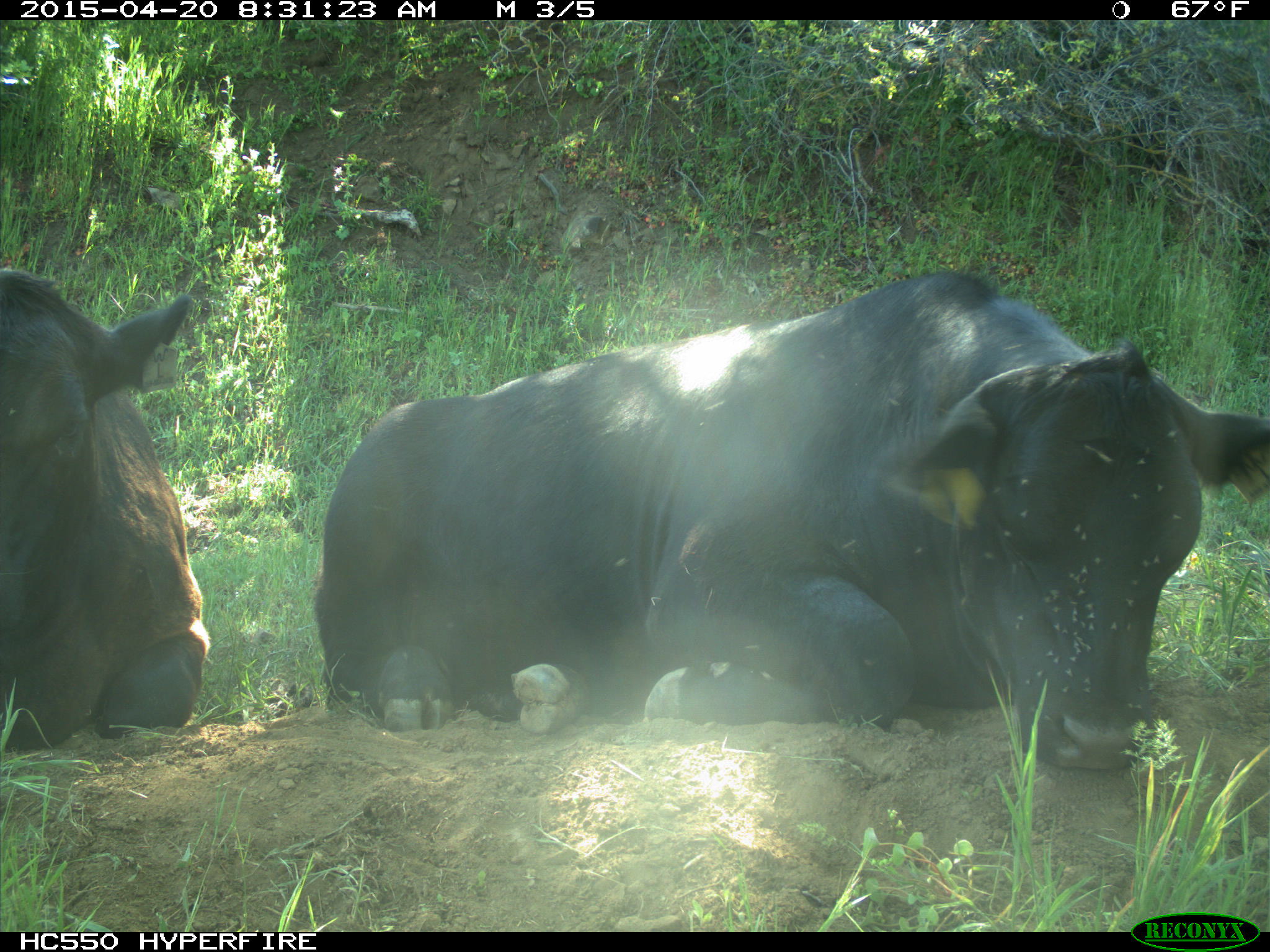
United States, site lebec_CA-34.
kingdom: Animalia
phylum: Chordata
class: Mammalia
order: Artiodactyla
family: Bovidae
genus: Bos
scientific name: Bos taurus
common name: domestic cow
Bos taurus (domestic cow).